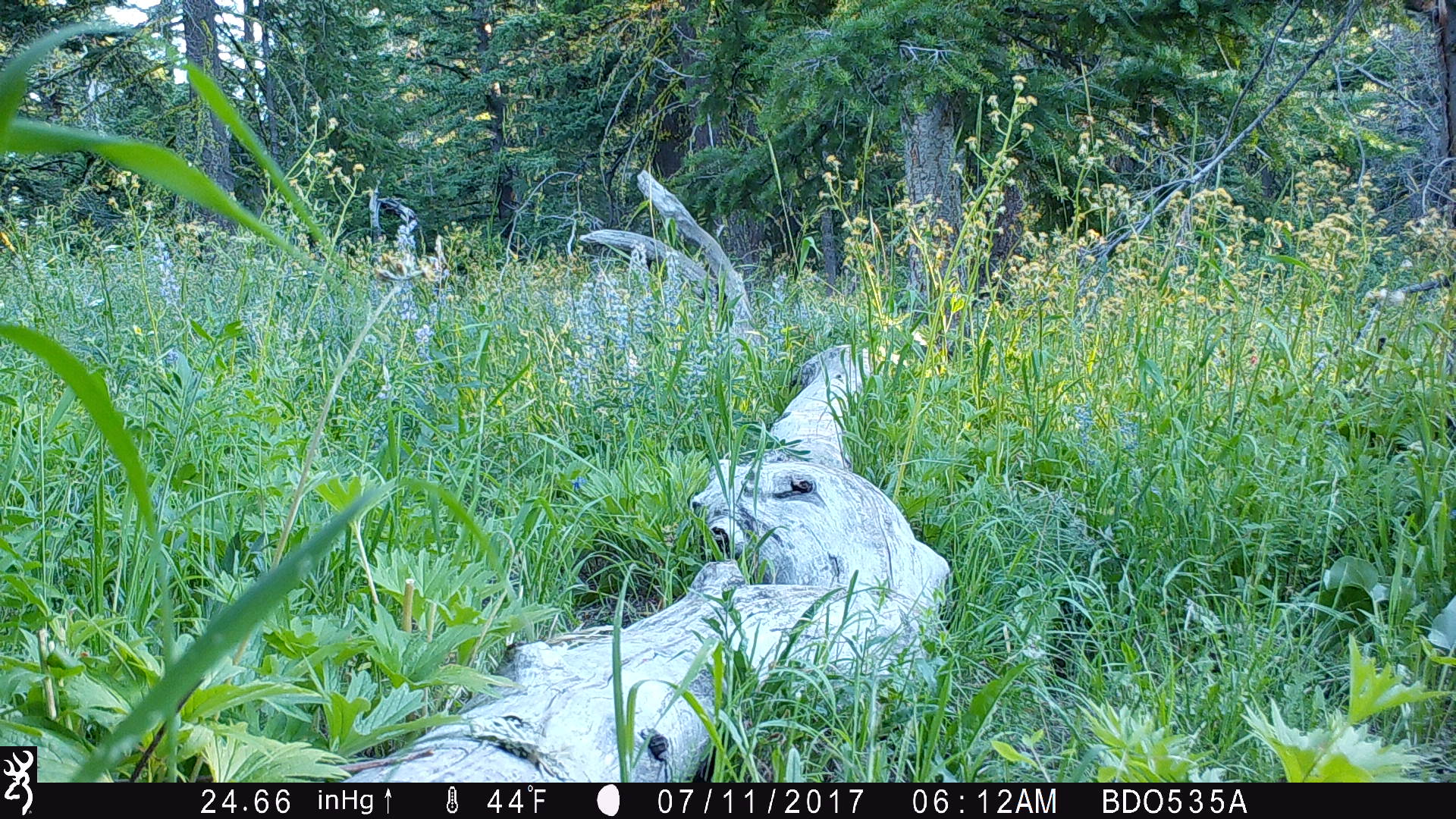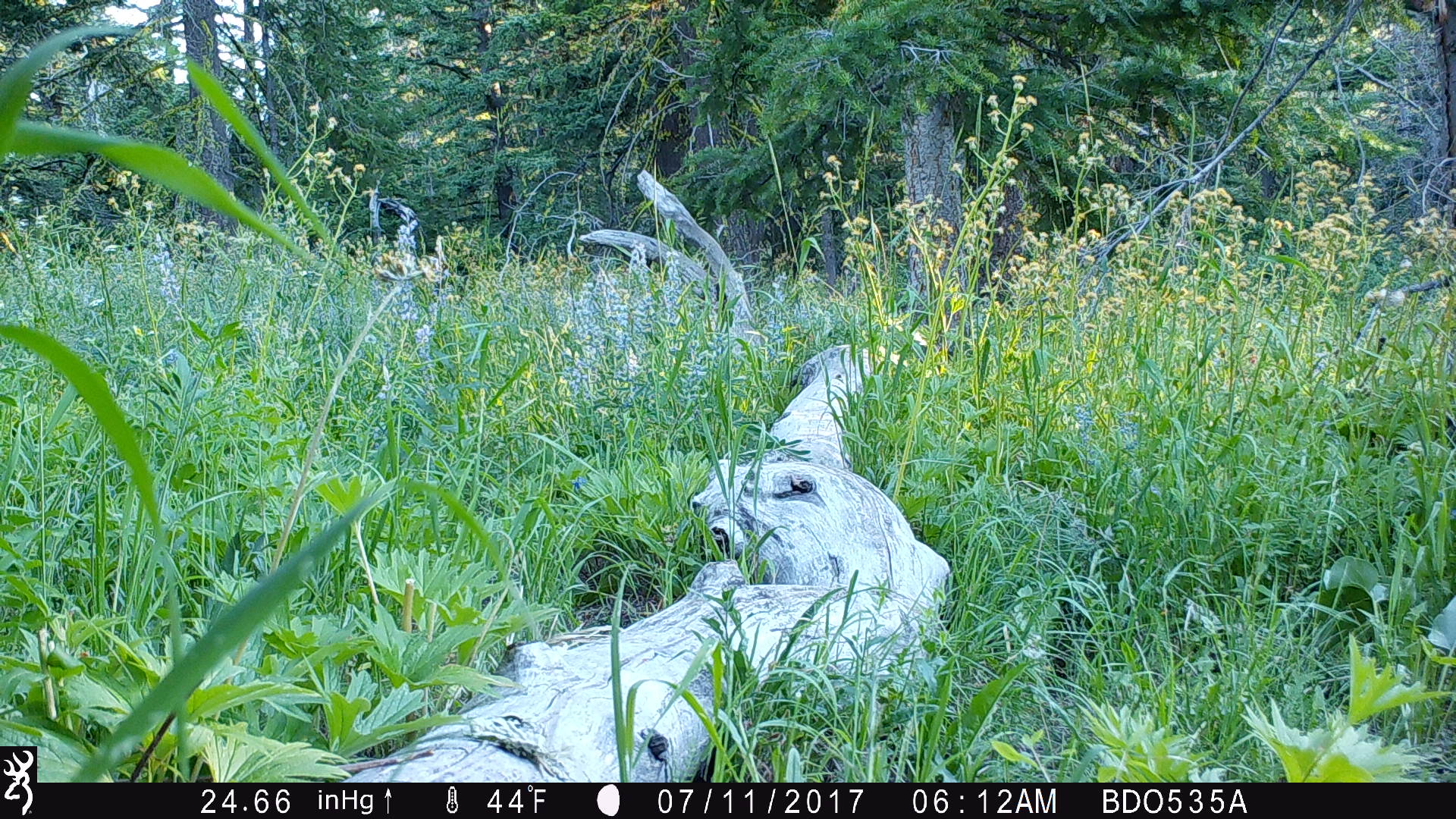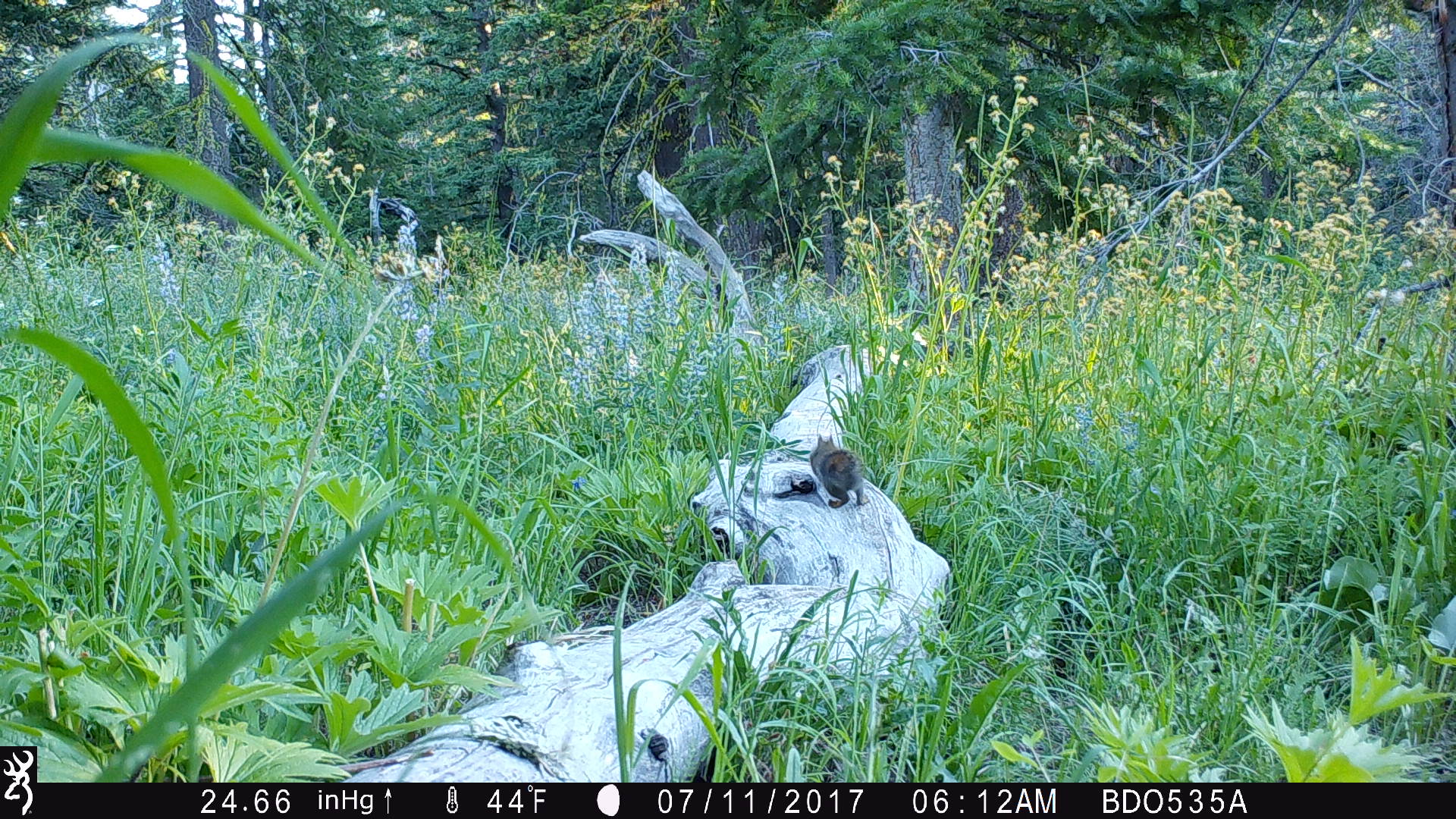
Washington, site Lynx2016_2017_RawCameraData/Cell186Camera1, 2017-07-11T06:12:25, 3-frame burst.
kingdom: Animalia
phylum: Chordata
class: Mammalia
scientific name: Mammalia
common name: small mammal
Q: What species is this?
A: Small mammal (Mammalia).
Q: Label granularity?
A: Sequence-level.